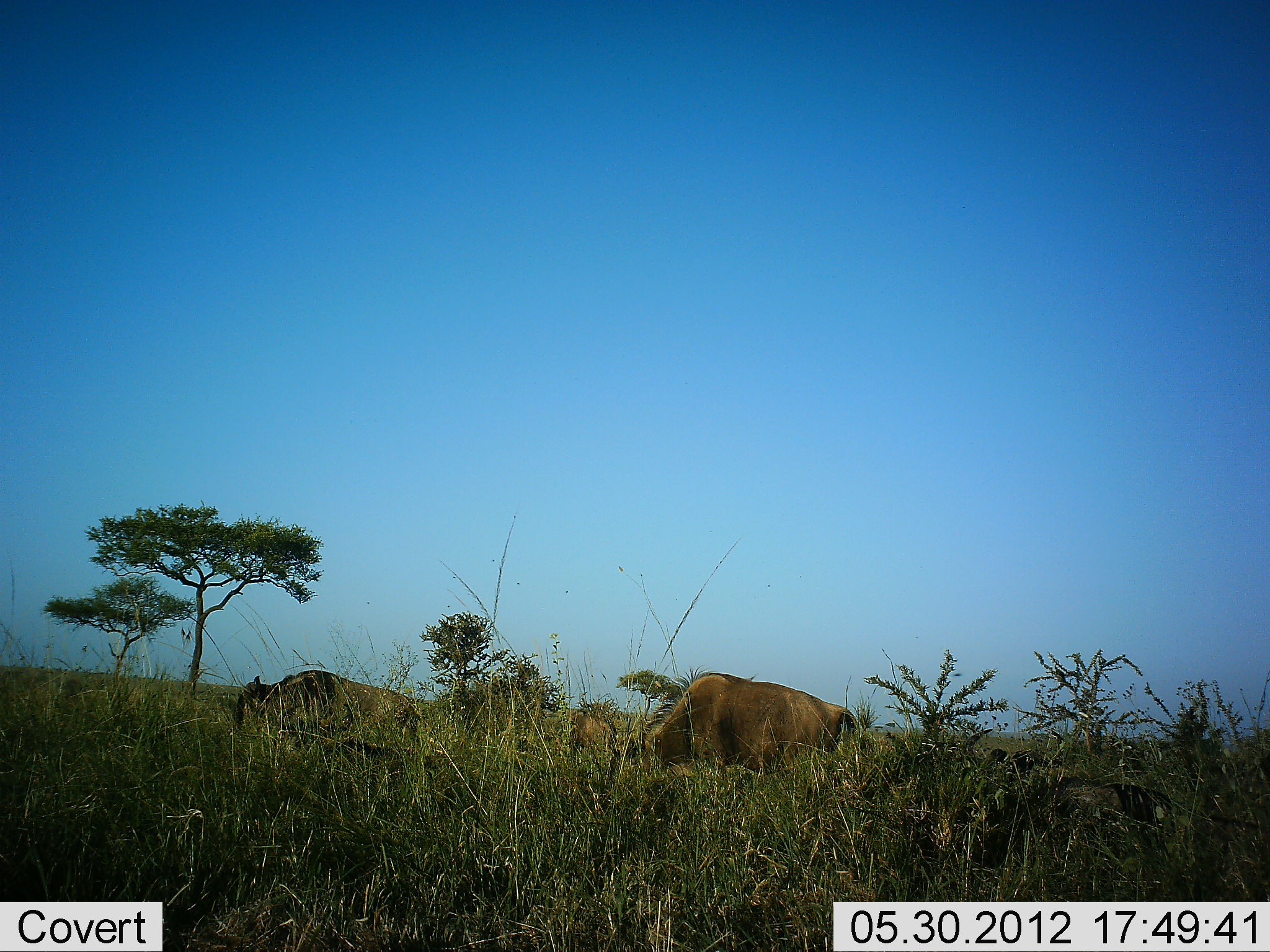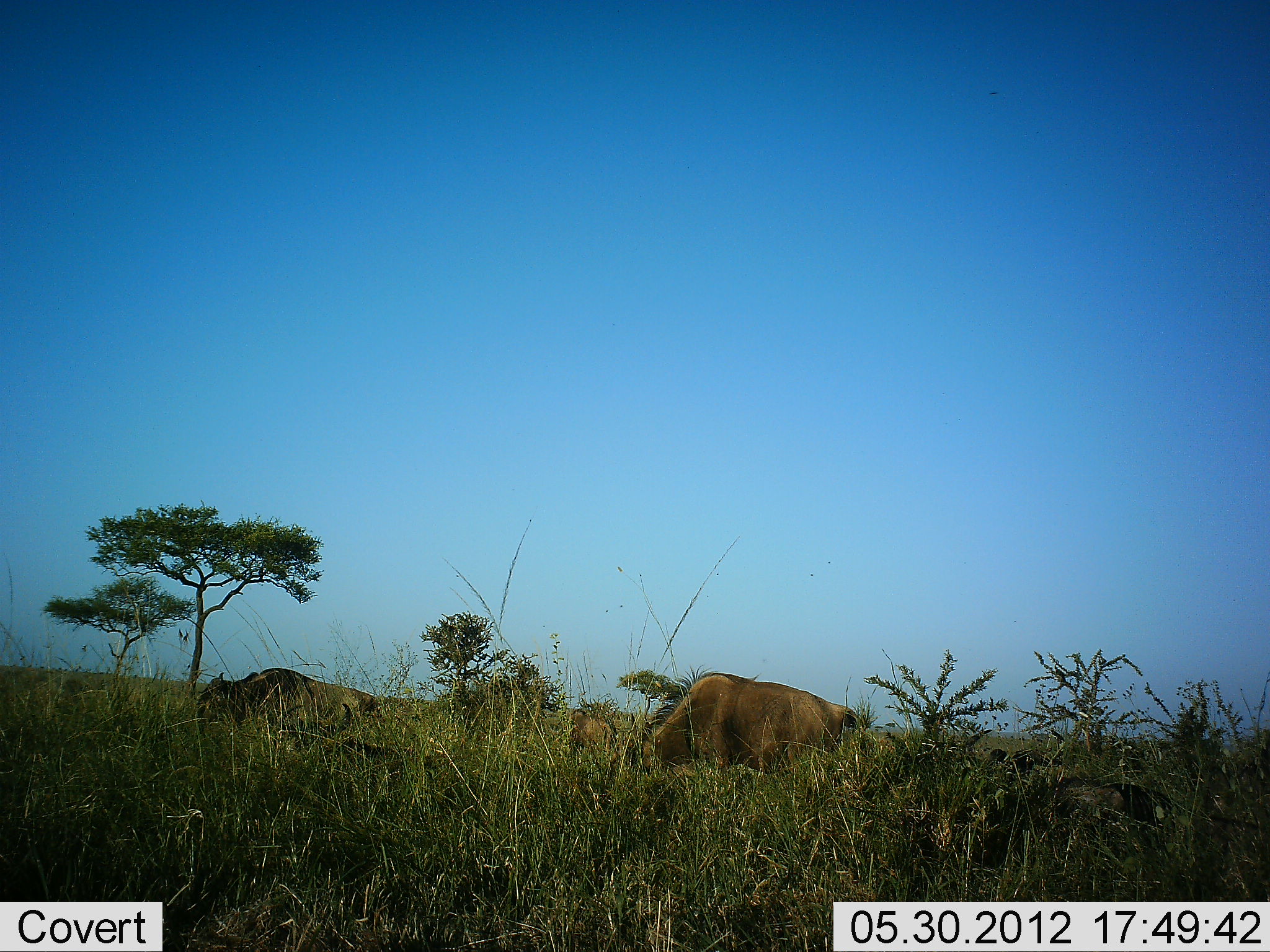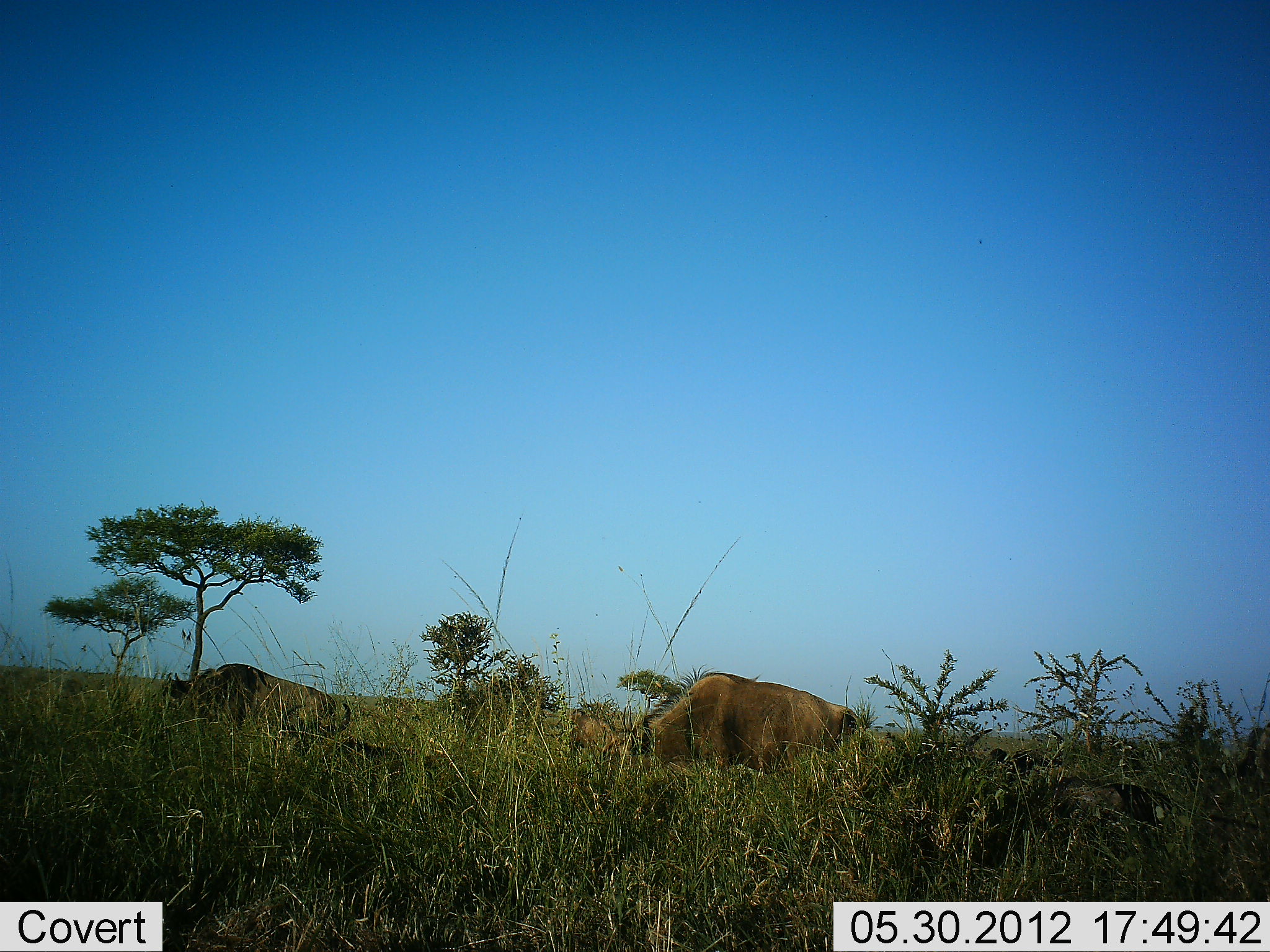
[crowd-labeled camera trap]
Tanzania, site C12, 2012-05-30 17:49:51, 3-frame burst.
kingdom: Animalia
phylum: Chordata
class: Mammalia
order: Artiodactyla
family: Bovidae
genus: Connochaetes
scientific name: Connochaetes taurinus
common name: blue wildebeest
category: wildebeest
Wildebeest (blue wildebeest) (Connochaetes taurinus), count 3. Behavior (volunteer vote fractions): standing 10%, resting 20%, moving 50%, interacting 0%. Young present (vote fraction): 0%. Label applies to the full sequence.